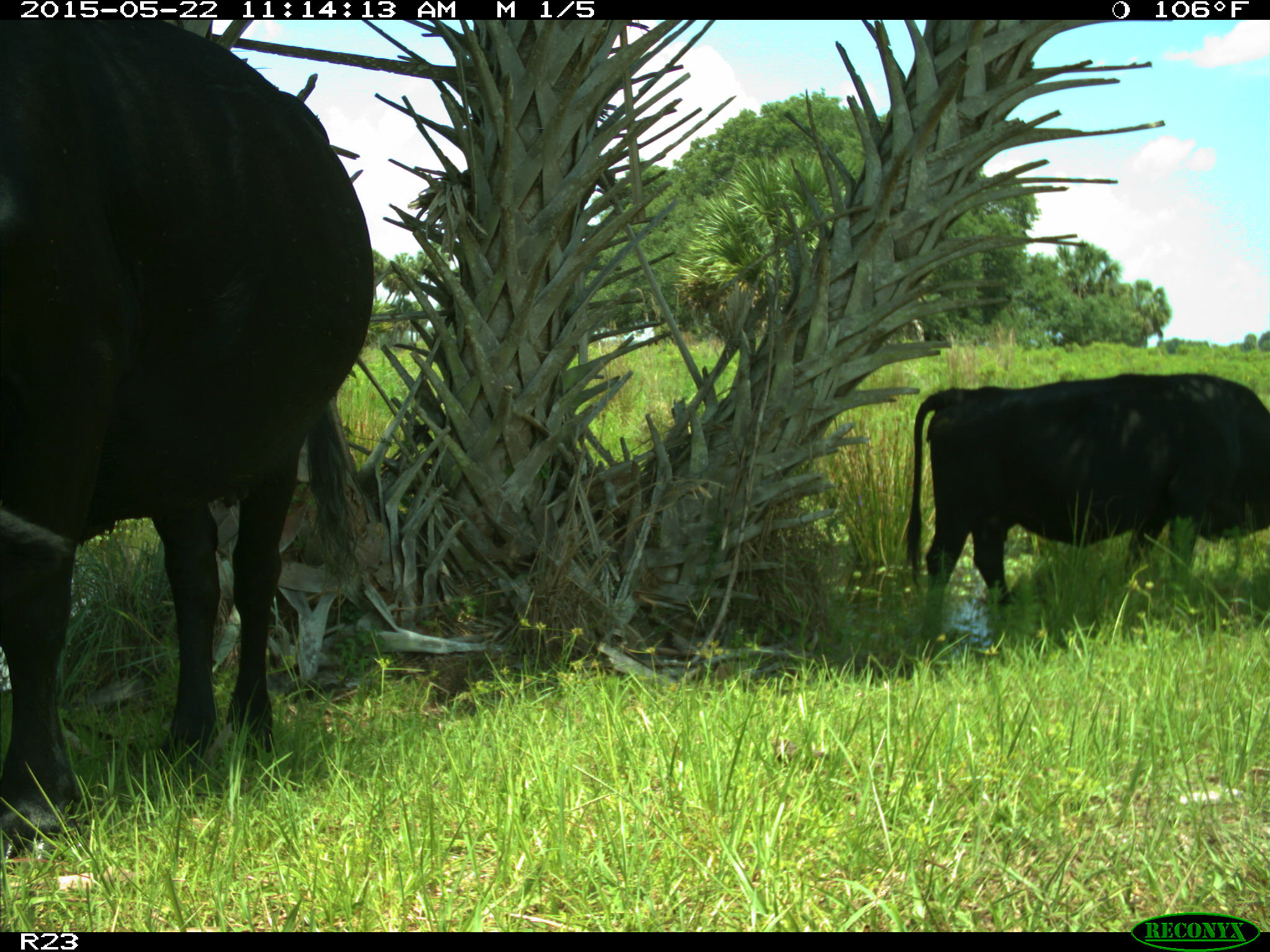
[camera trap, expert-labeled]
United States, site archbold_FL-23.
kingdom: Animalia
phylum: Chordata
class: Mammalia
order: Artiodactyla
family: Bovidae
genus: Bos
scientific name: Bos taurus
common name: domestic cow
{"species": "Bos taurus (domestic cow)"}